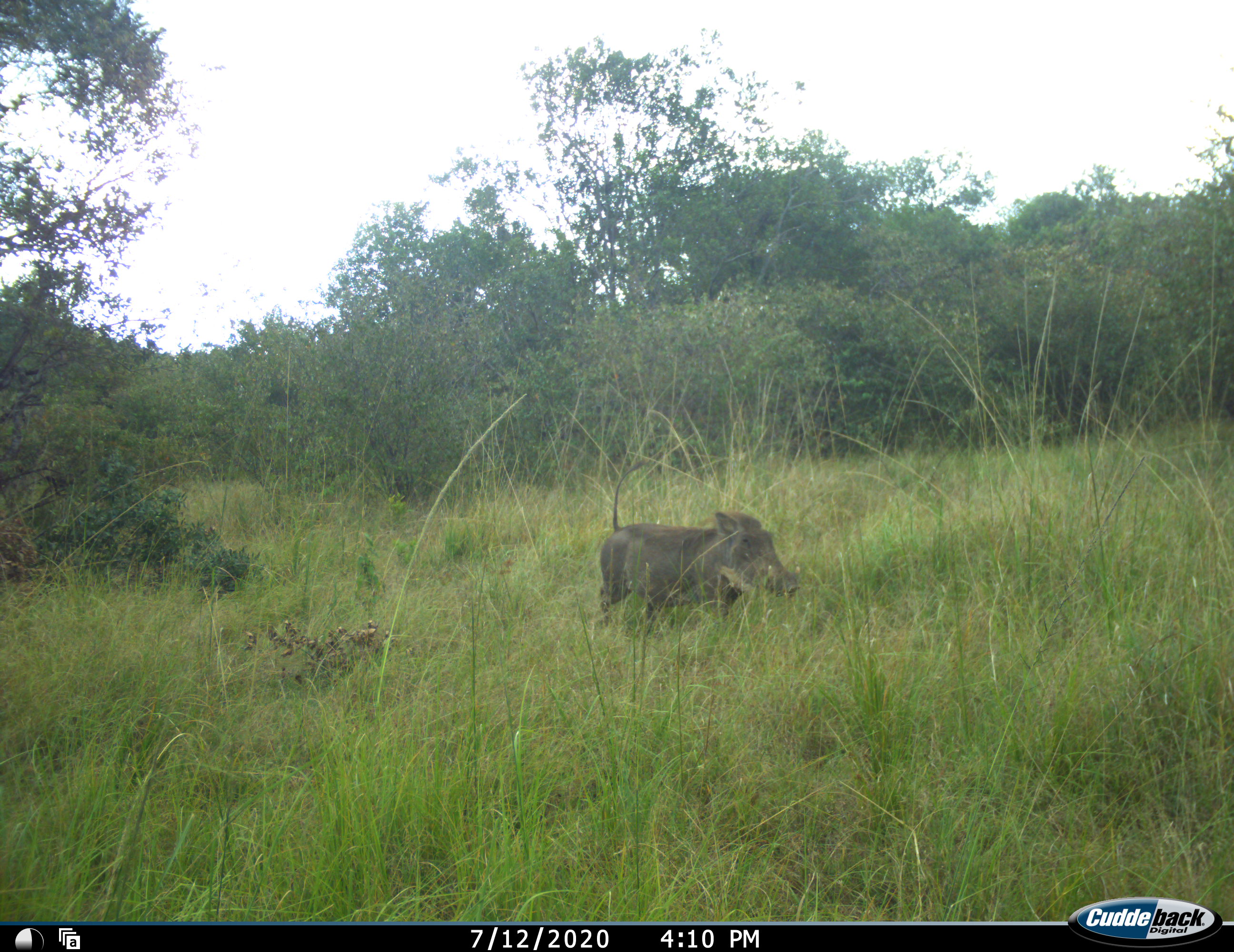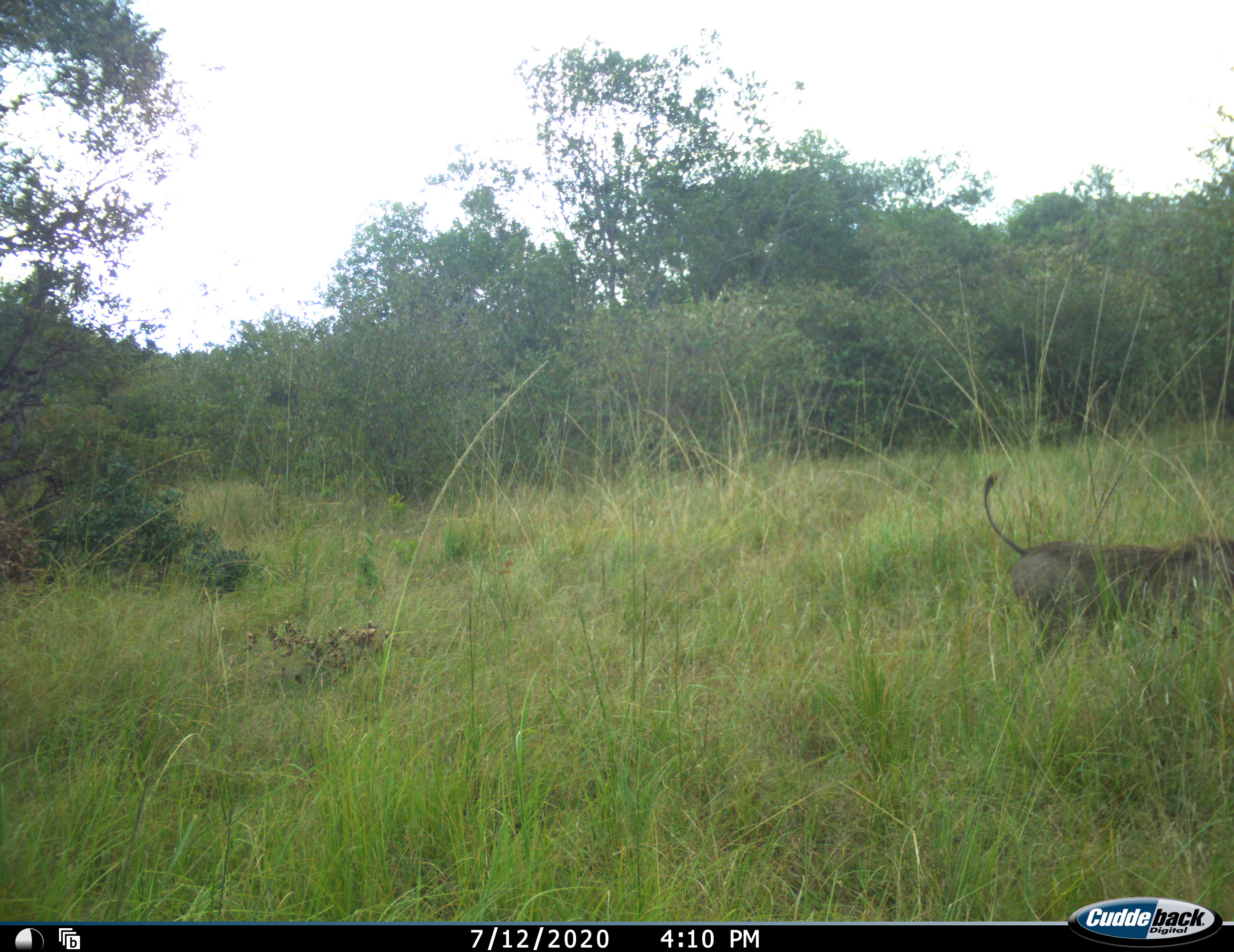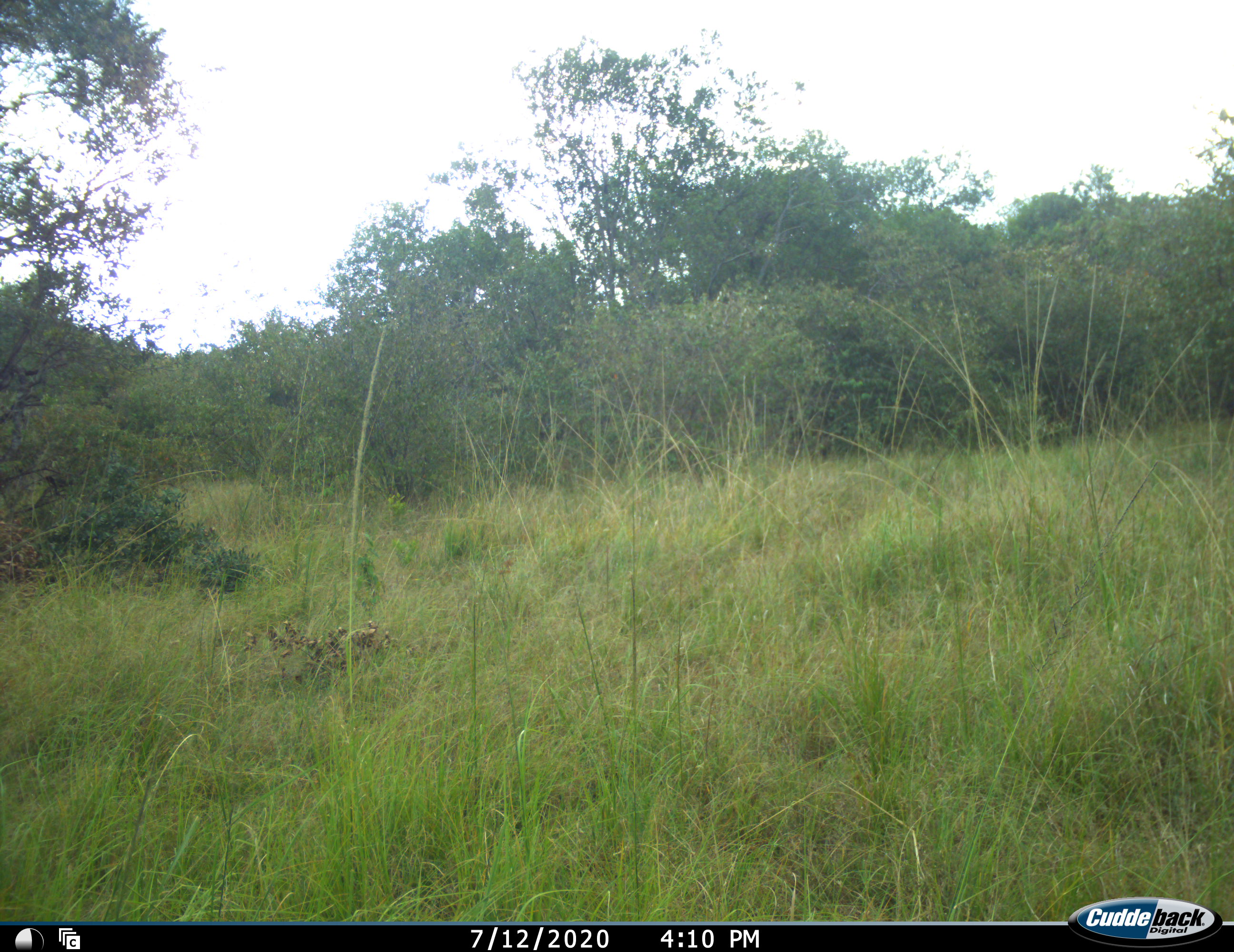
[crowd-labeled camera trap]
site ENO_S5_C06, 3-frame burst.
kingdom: Animalia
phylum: Chordata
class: Mammalia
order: Artiodactyla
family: Suidae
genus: Phacochoerus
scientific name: Phacochoerus africanus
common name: warthog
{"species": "warthog (Phacochoerus africanus)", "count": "1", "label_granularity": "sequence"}